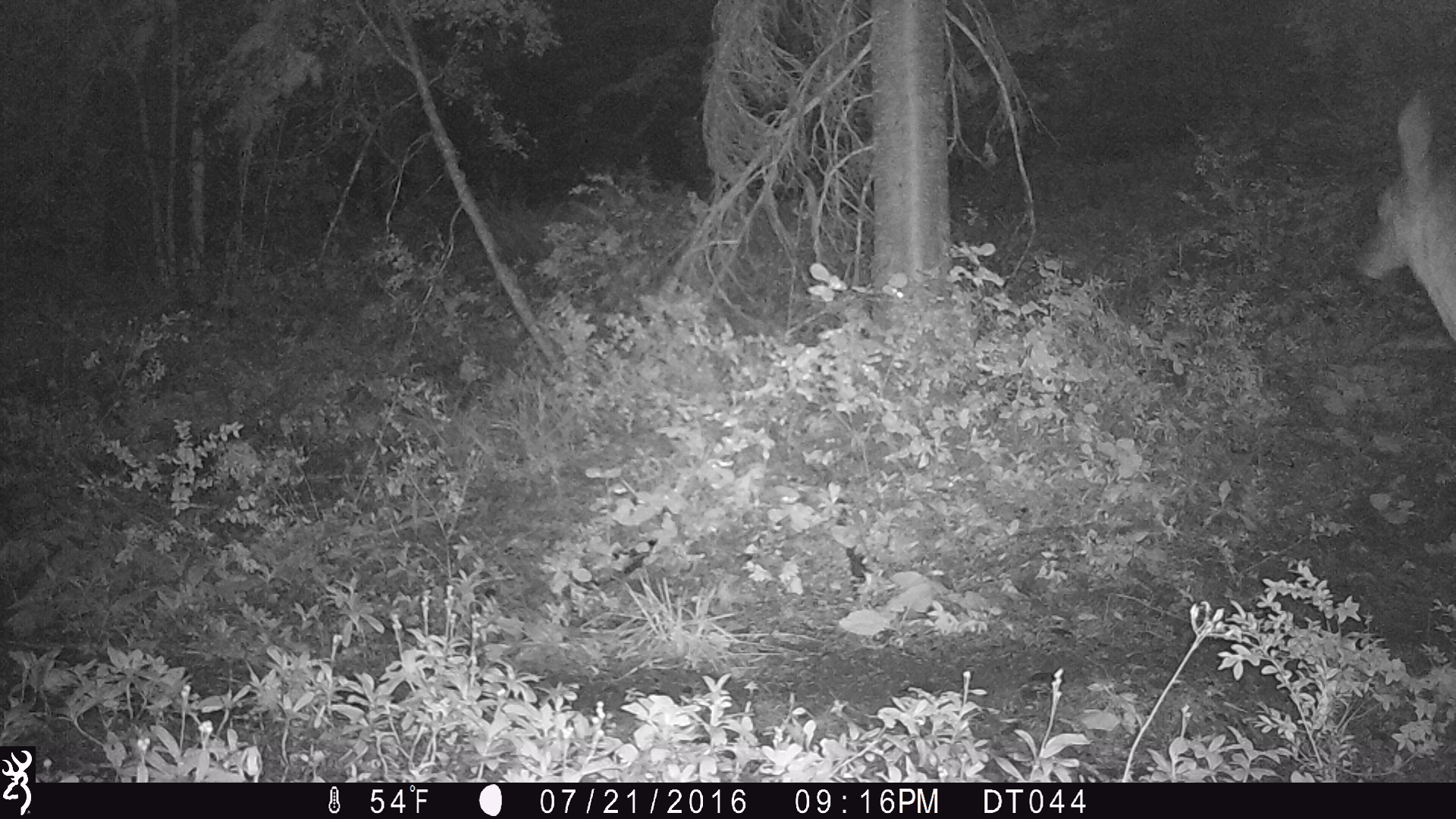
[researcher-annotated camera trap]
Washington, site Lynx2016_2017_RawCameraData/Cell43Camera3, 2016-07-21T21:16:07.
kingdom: Animalia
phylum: Chordata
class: Mammalia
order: Artiodactyla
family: Cervidae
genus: Odocoileus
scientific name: Odocoileus hemionus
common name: mule deer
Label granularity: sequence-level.